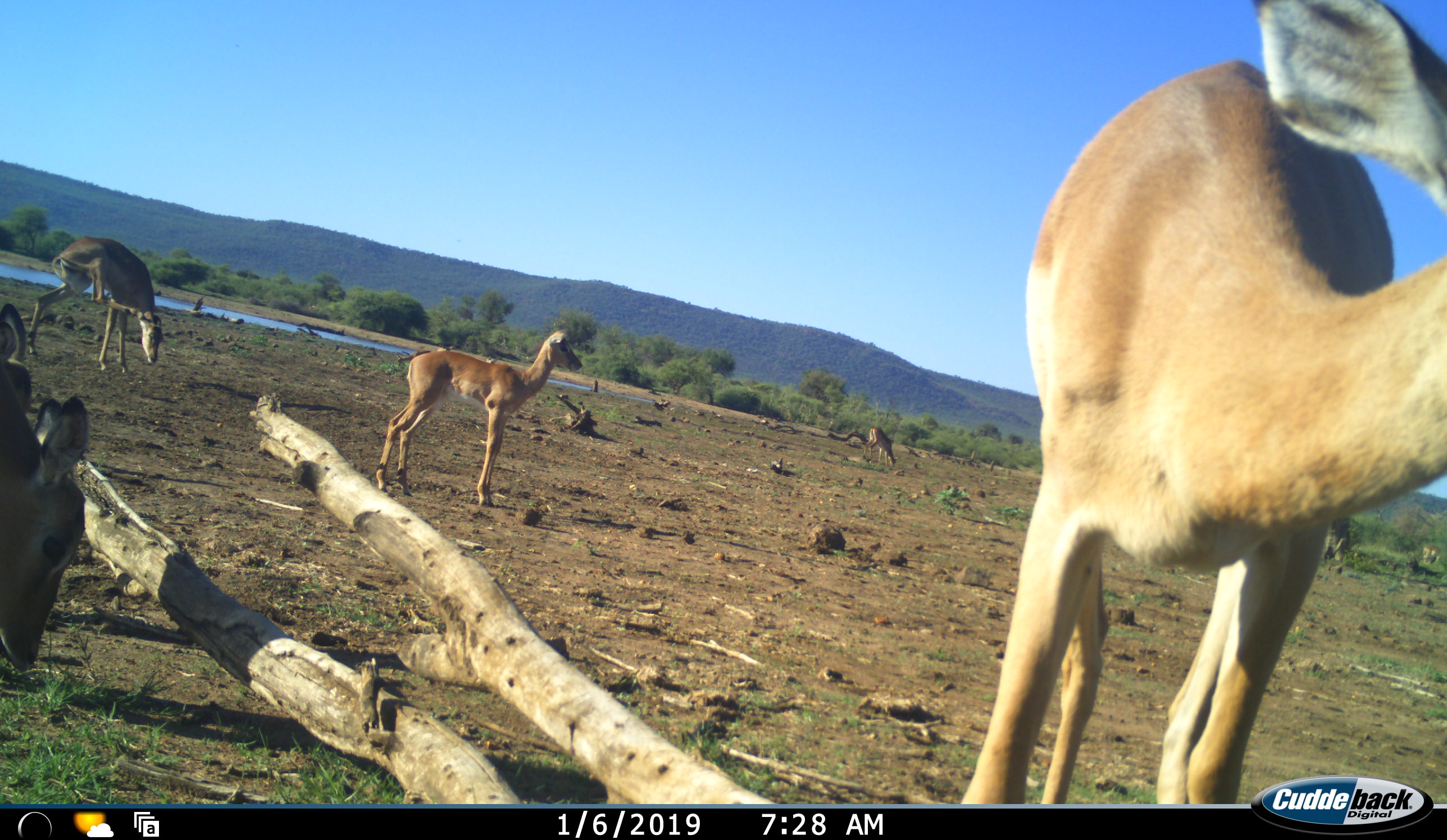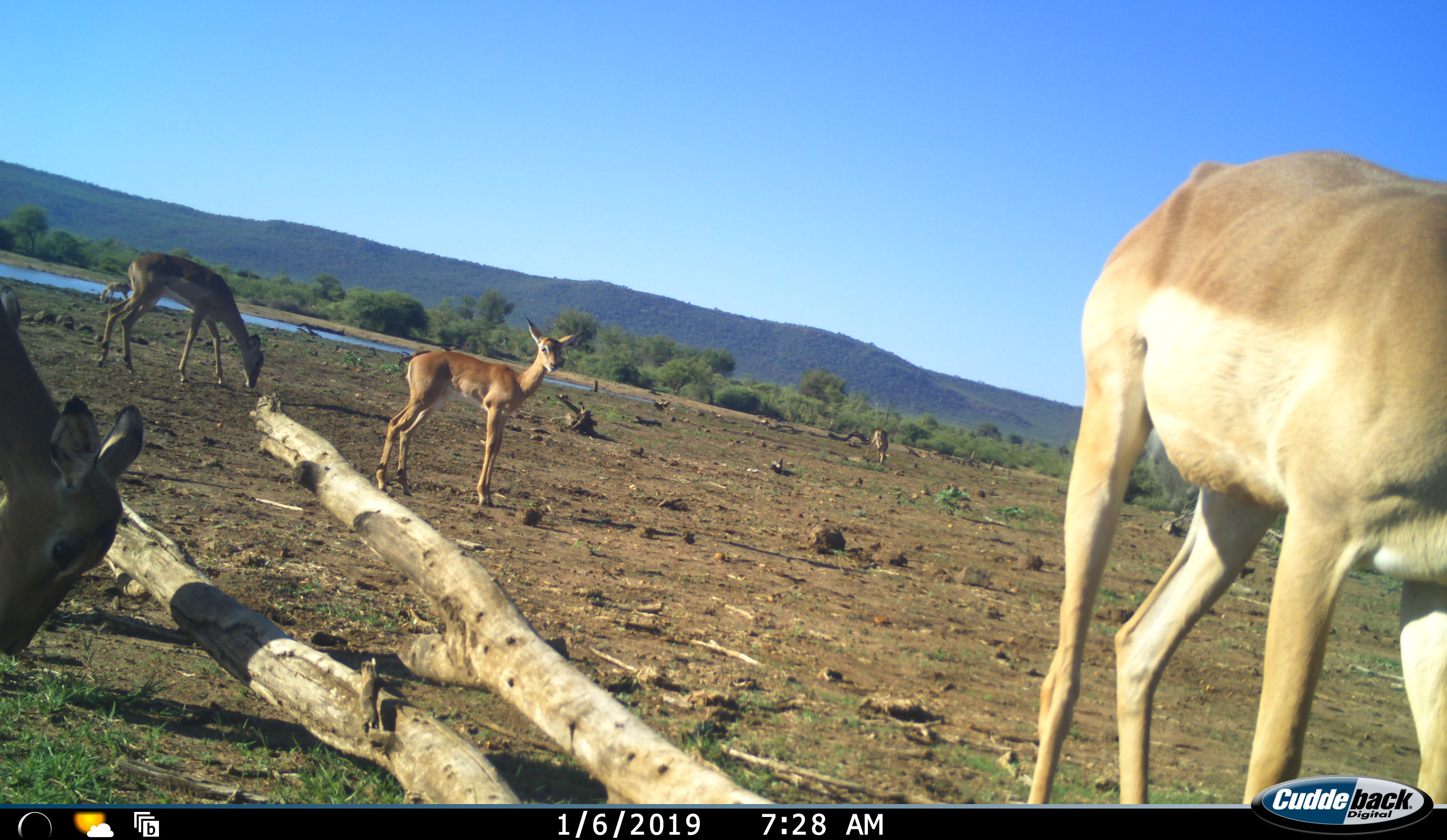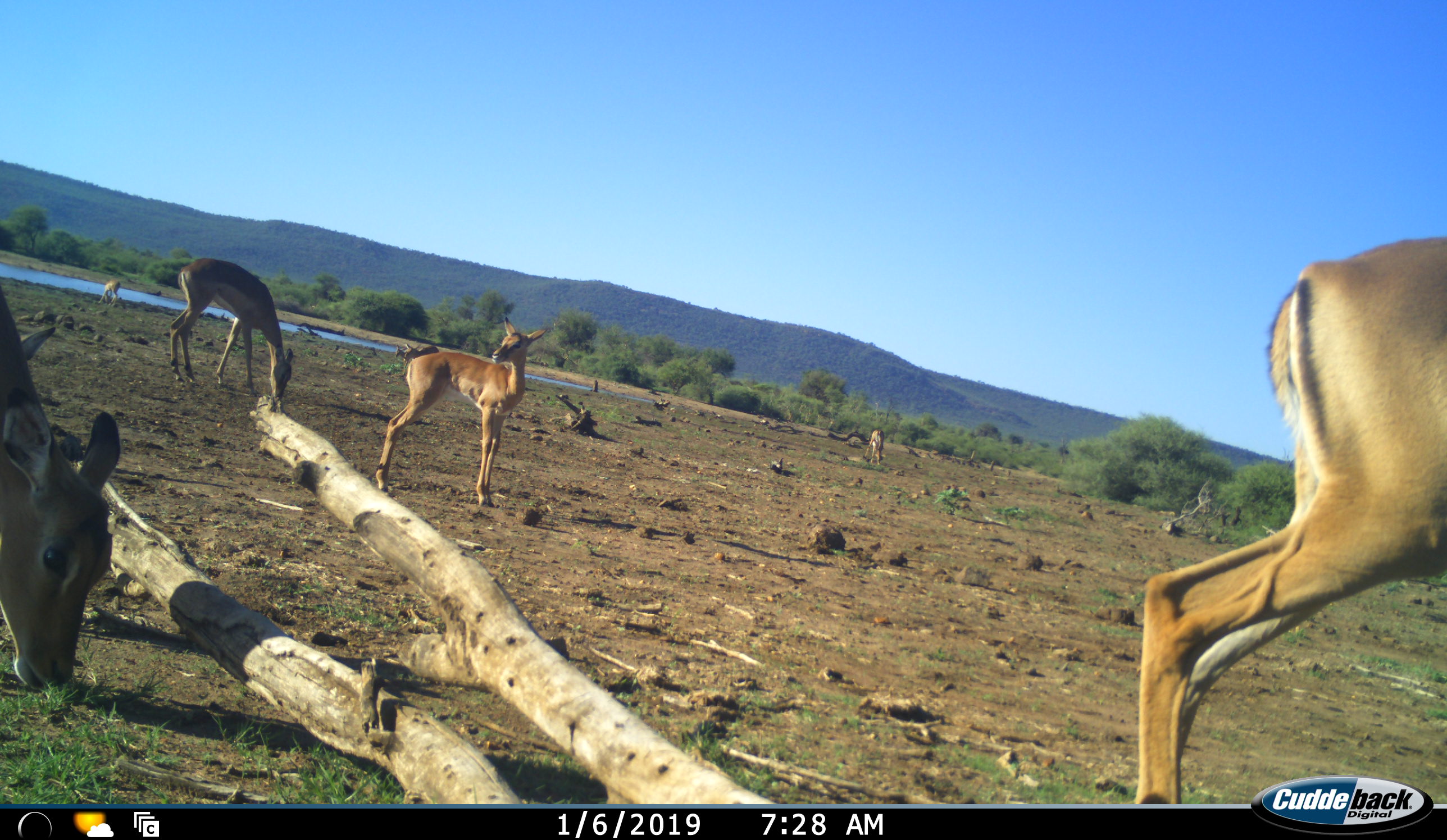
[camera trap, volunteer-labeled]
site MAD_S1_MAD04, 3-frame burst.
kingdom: Animalia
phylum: Chordata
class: Mammalia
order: Artiodactyla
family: Bovidae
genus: Aepyceros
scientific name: Aepyceros melampus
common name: impala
Impala (Aepyceros melampus), count 5. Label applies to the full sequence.